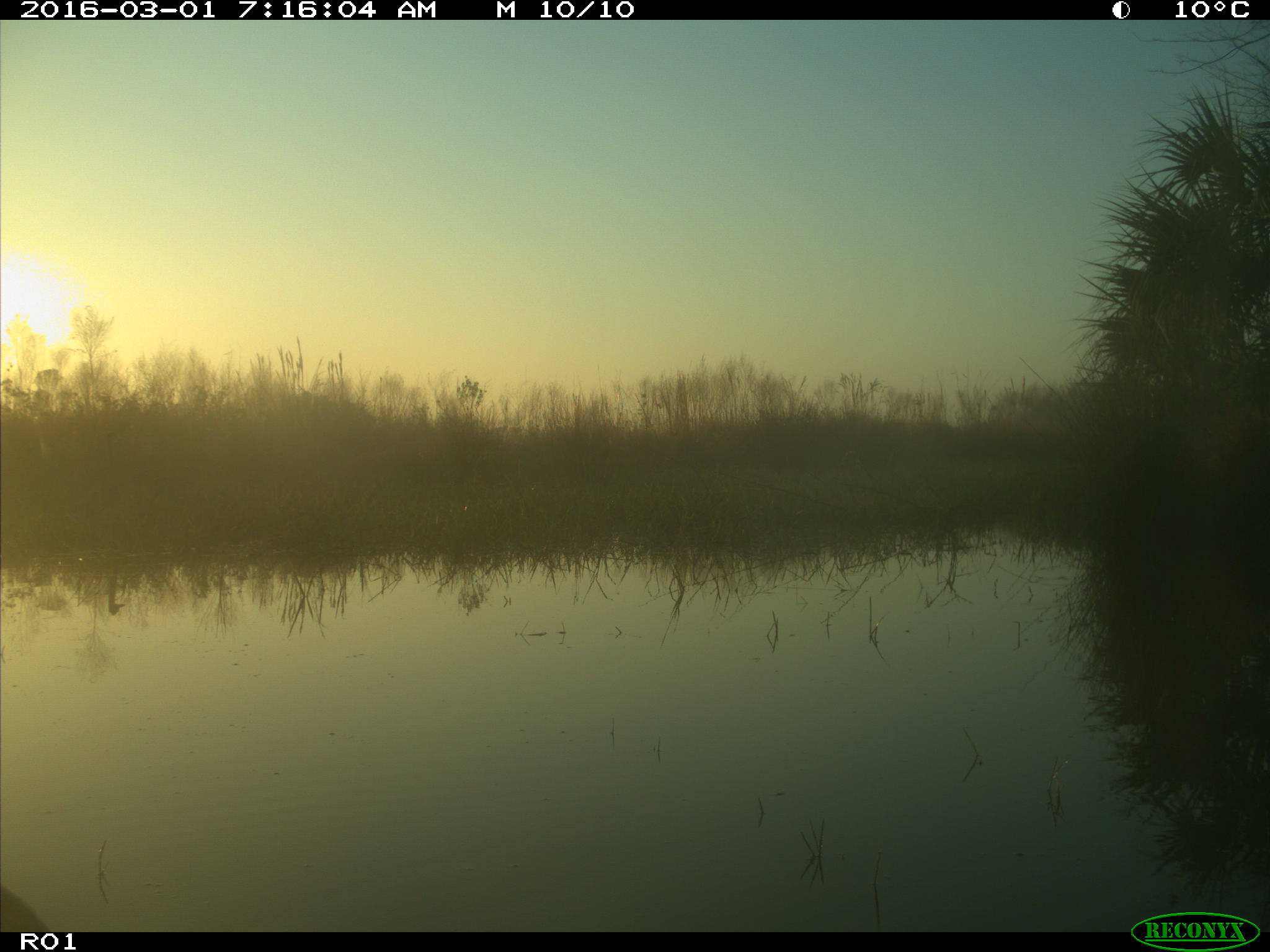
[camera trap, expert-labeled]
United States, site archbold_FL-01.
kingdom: Animalia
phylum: Chordata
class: Aves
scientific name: Aves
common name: birds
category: unidentified bird